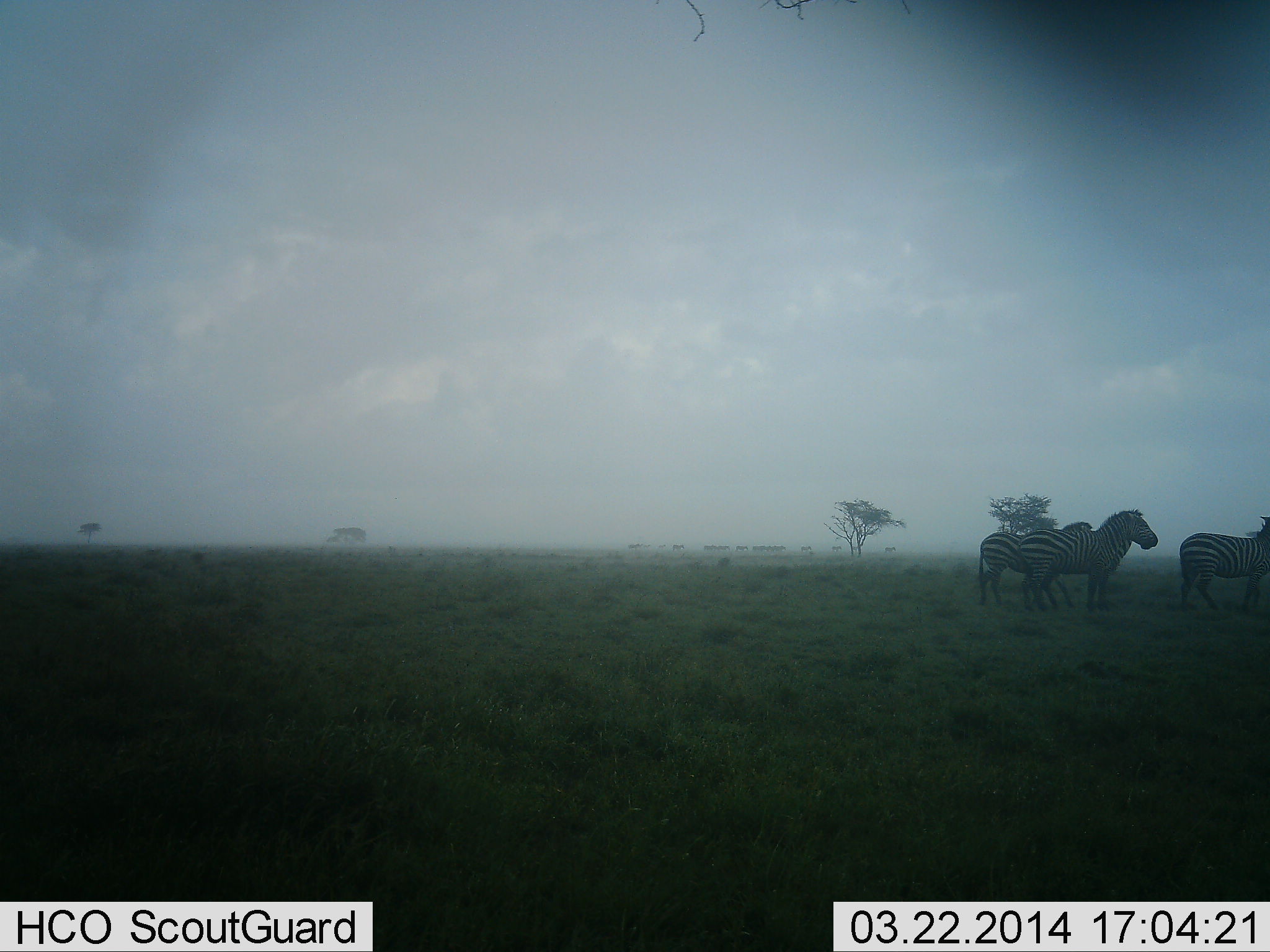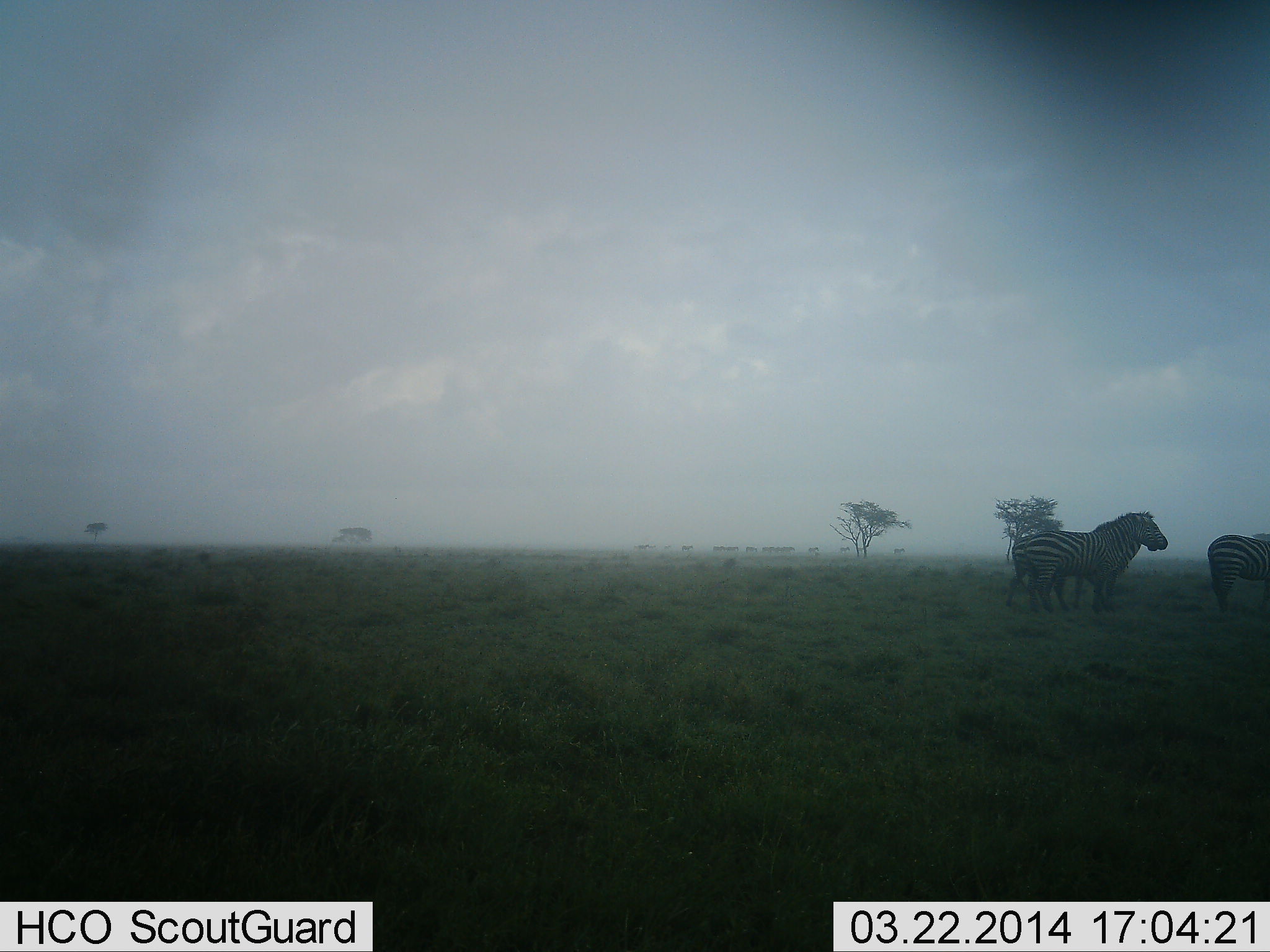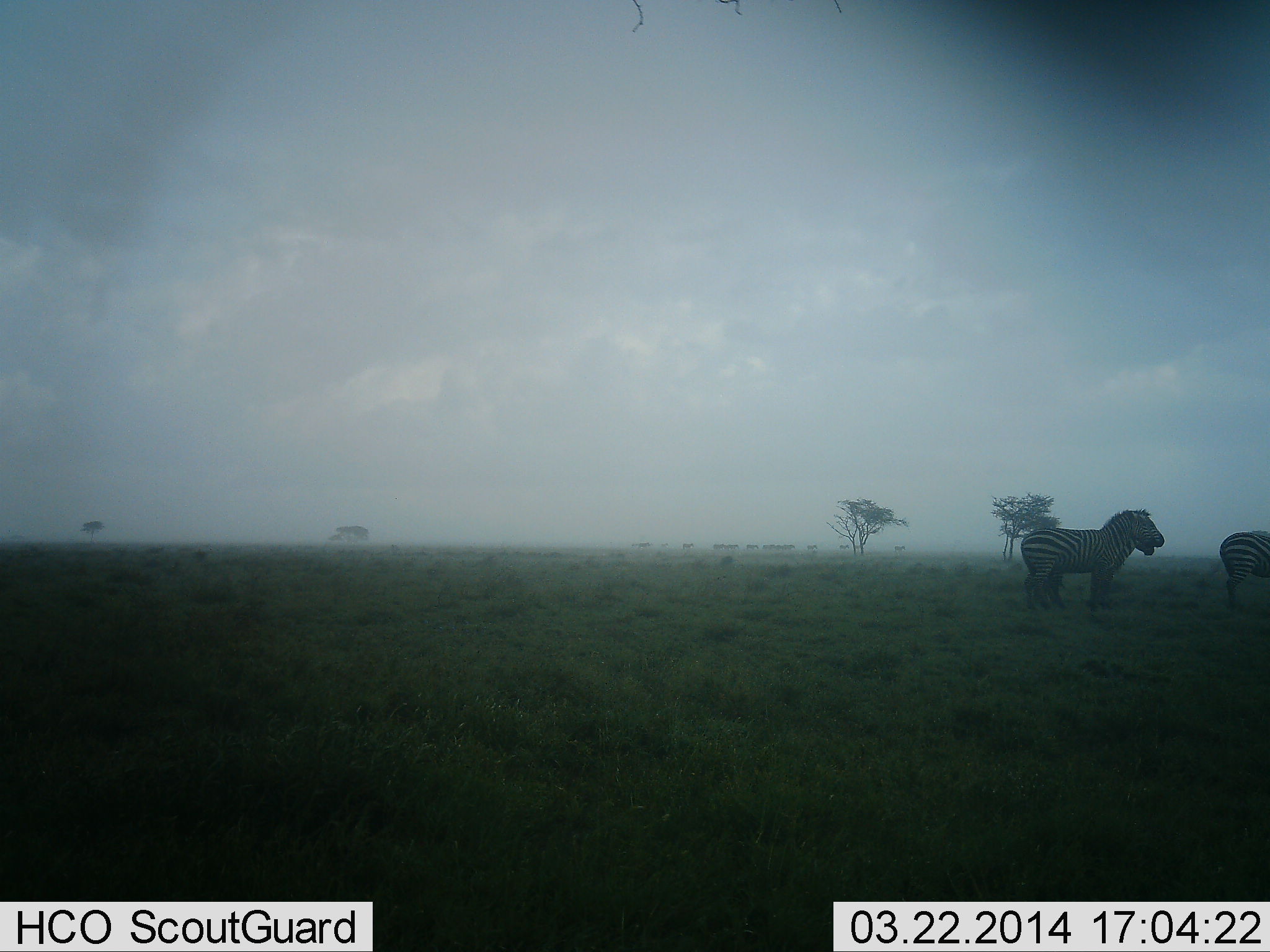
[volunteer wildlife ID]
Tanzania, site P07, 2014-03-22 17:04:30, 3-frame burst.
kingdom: Animalia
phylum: Chordata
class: Mammalia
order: Perissodactyla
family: Equidae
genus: Equus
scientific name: Equus quagga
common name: plains zebra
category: zebra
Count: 3.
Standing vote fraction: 50%.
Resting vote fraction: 0%.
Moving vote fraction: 60%.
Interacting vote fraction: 0%.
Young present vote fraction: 0%.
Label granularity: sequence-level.